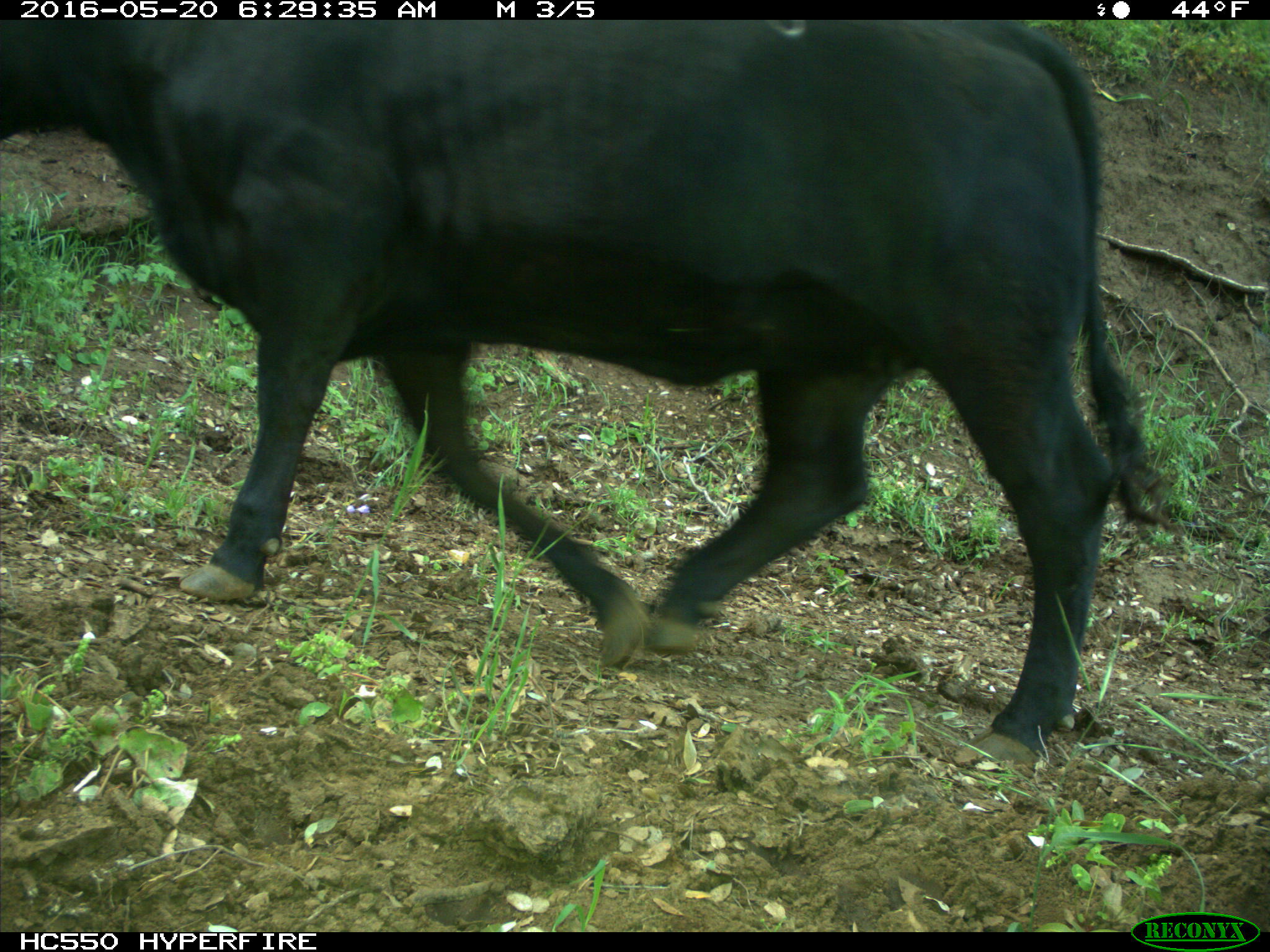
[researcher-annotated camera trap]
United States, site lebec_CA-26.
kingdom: Animalia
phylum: Chordata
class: Mammalia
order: Artiodactyla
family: Bovidae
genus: Bos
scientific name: Bos taurus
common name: domestic cow